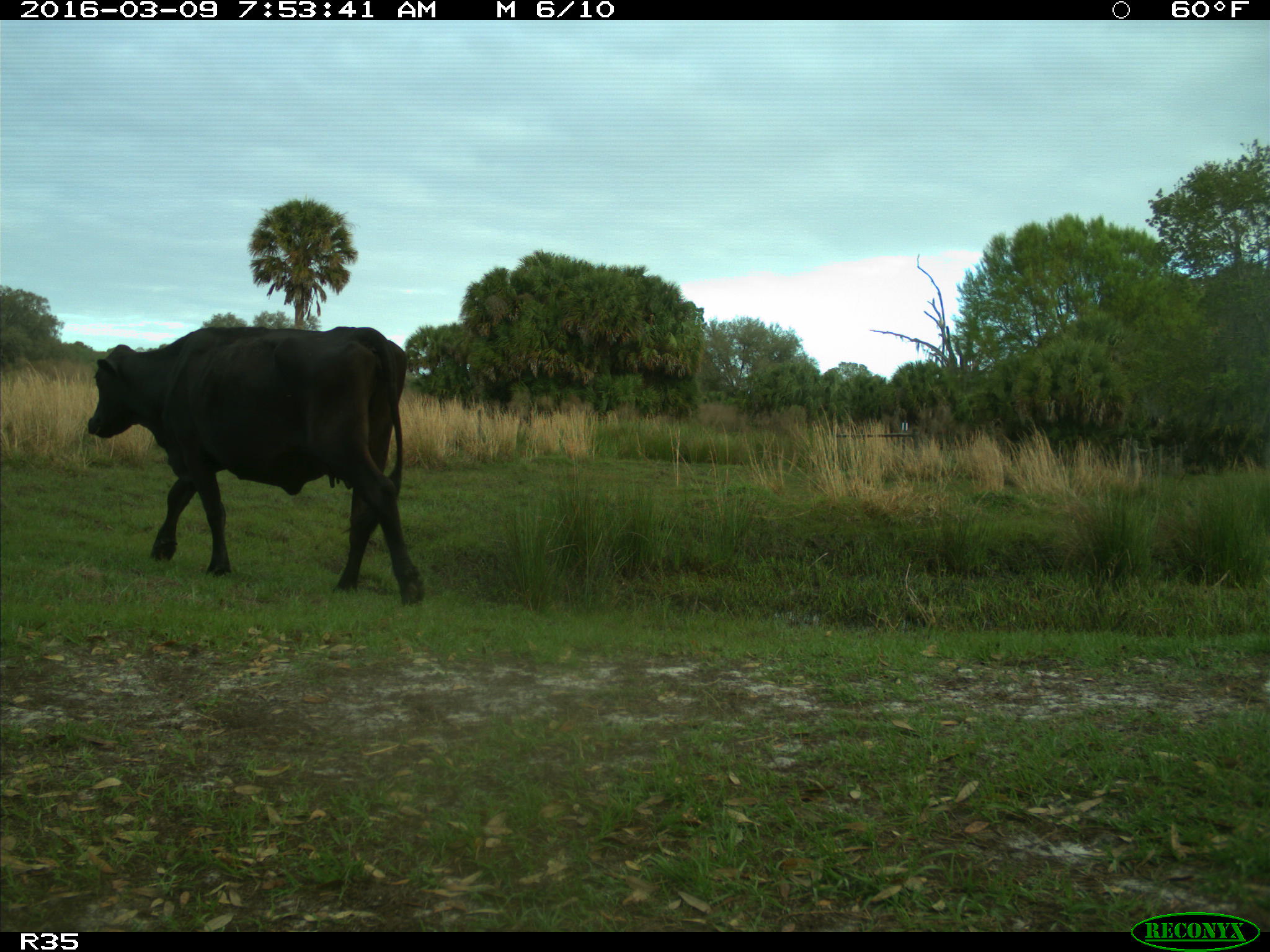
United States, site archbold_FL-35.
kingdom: Animalia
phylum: Chordata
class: Mammalia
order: Artiodactyla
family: Bovidae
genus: Bos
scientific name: Bos taurus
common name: domestic cow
Bos taurus (domestic cow).